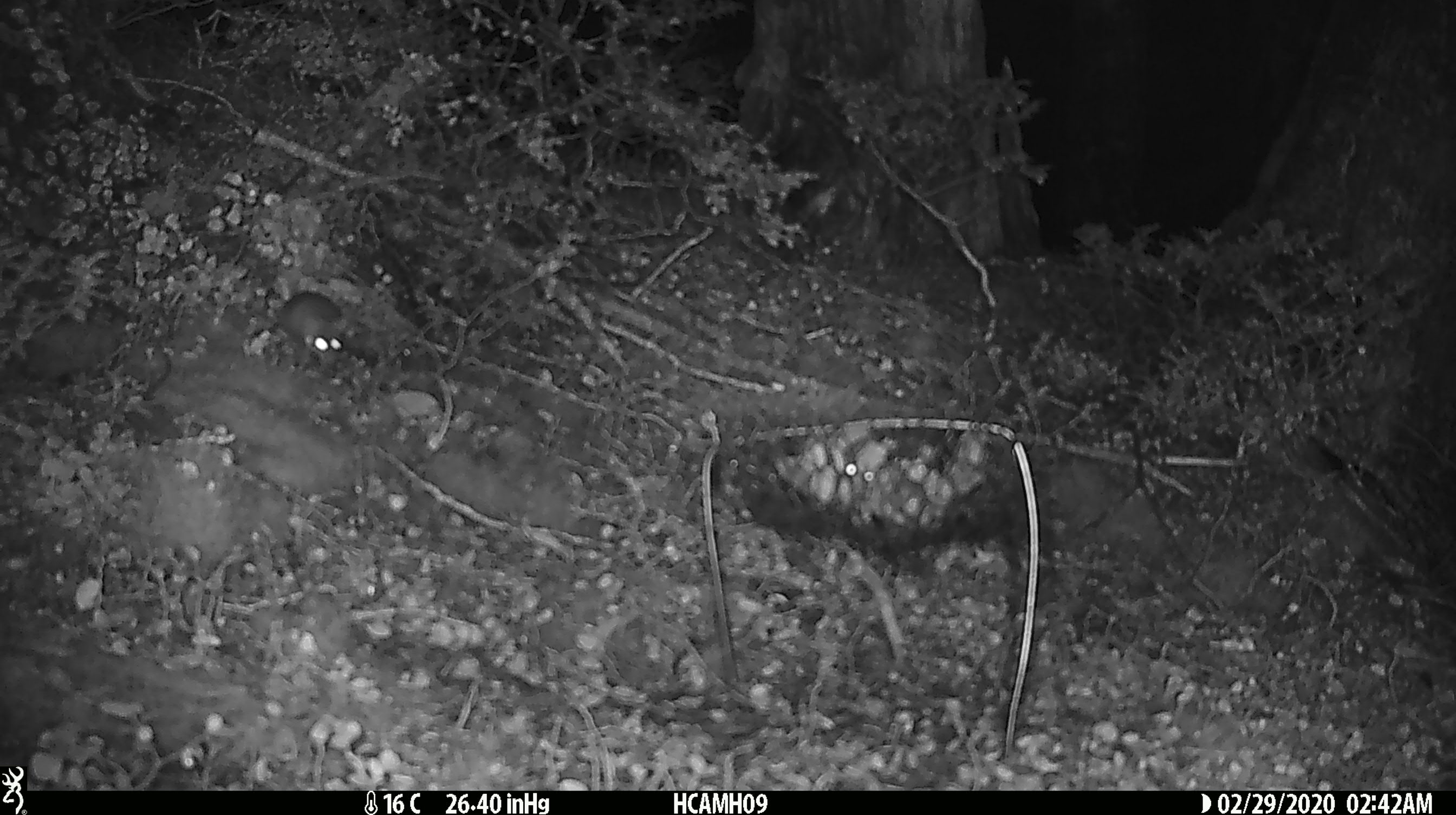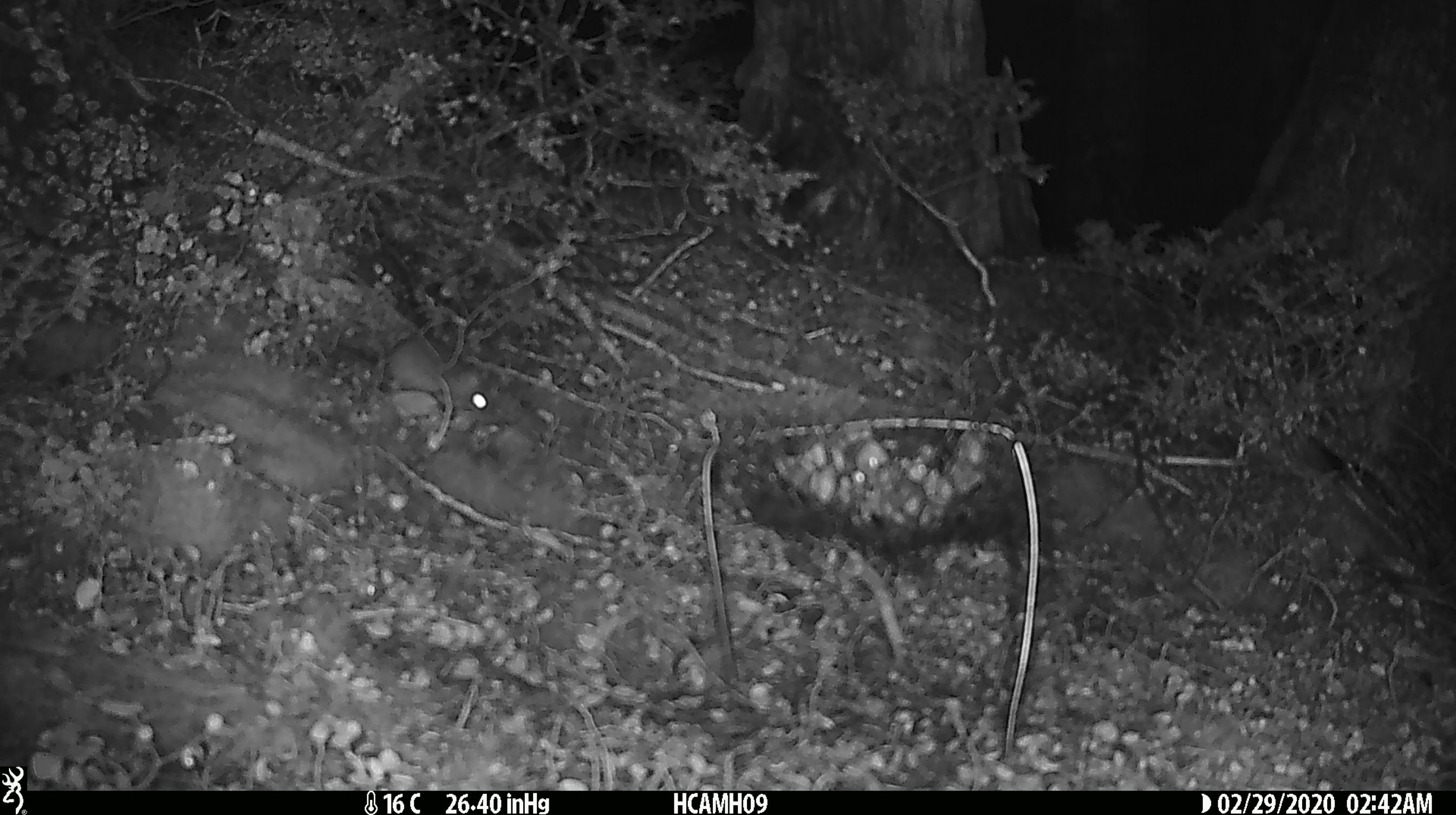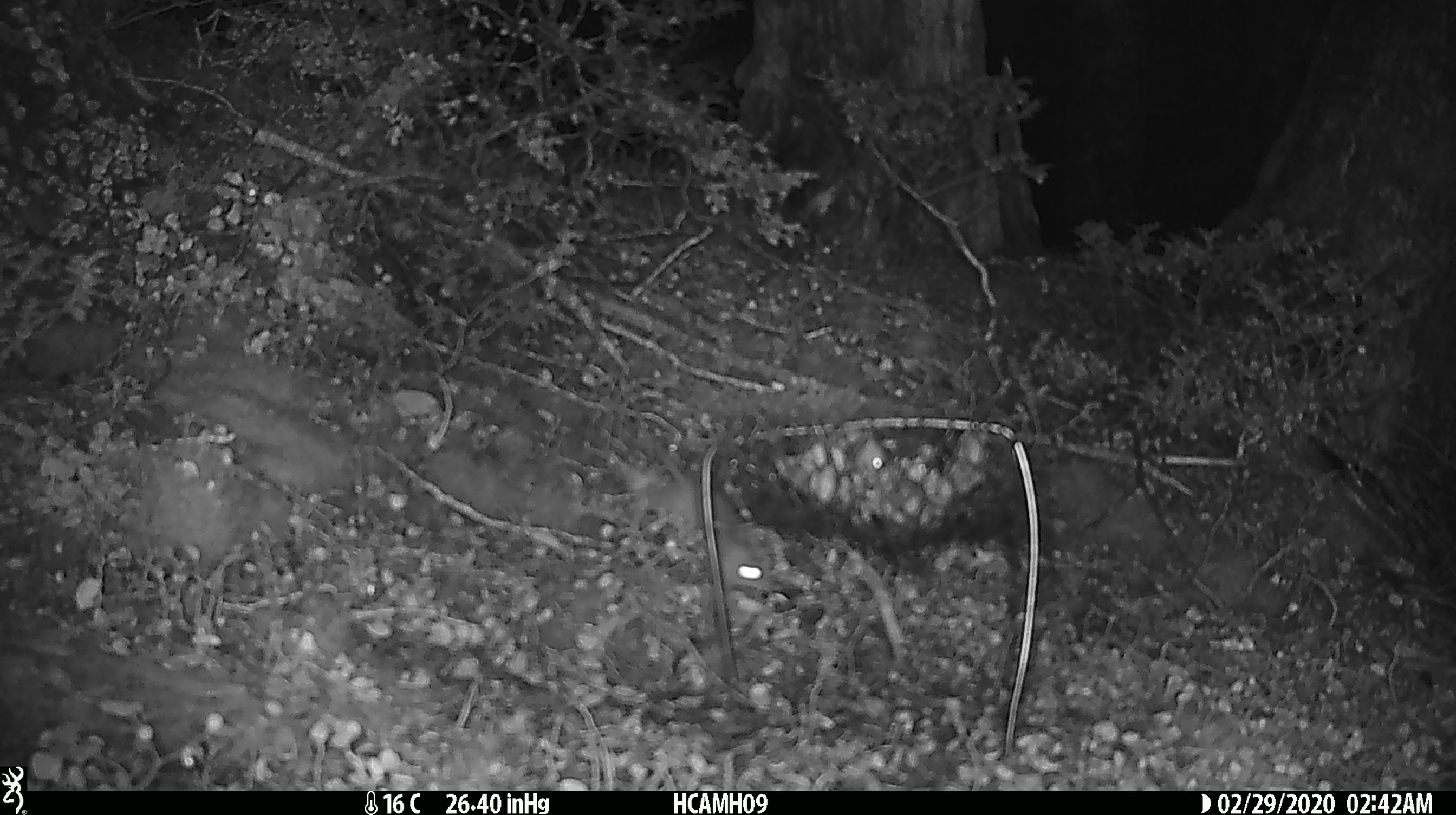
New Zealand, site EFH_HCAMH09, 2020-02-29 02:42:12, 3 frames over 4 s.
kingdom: Animalia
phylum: Chordata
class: Mammalia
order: Rodentia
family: Muridae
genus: Mus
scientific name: Mus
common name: mouse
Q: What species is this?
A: Mouse (Mus).